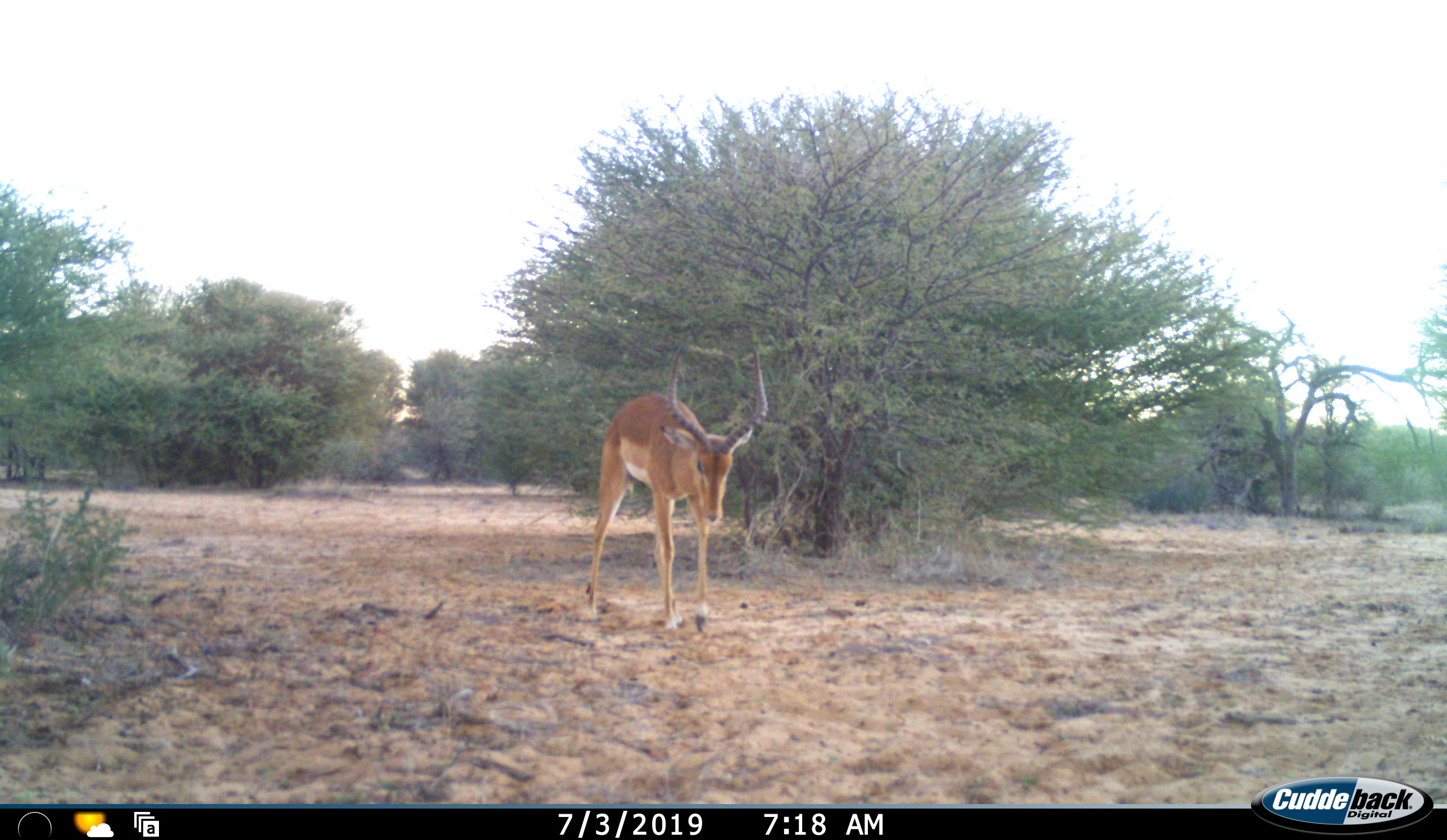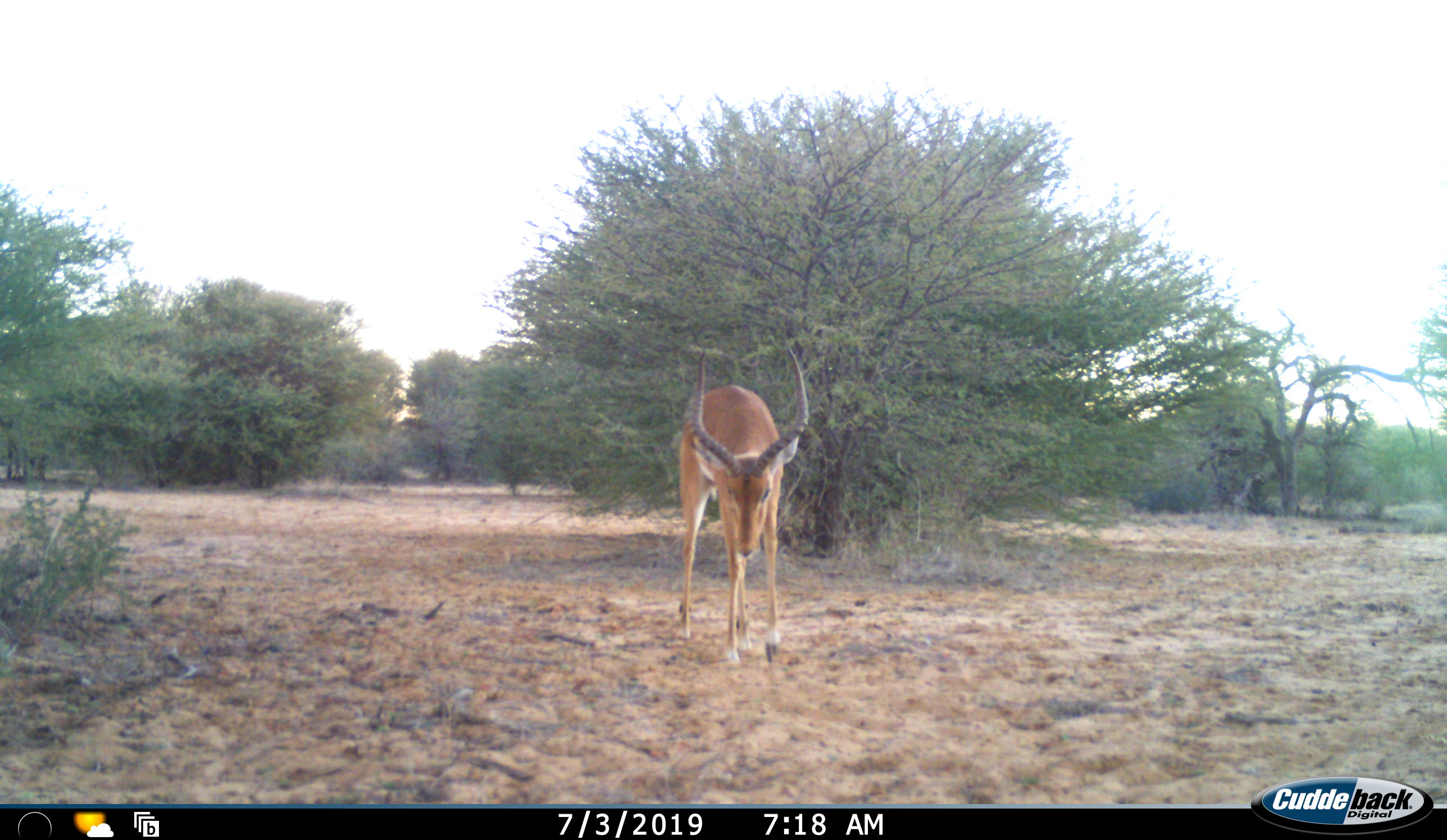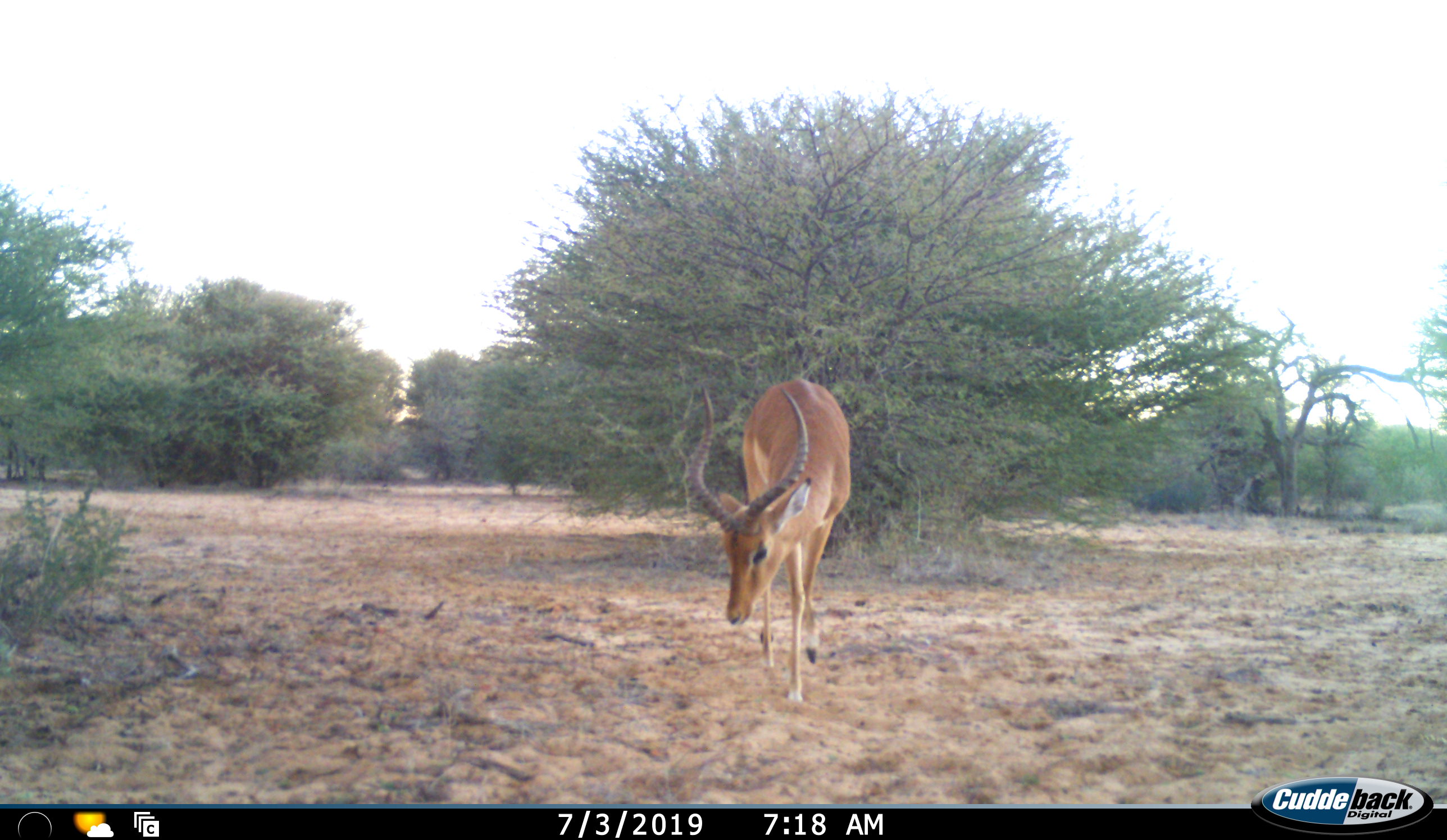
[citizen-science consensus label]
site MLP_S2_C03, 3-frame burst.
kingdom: Animalia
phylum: Chordata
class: Mammalia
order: Artiodactyla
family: Bovidae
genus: Aepyceros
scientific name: Aepyceros melampus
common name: impala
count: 1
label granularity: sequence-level